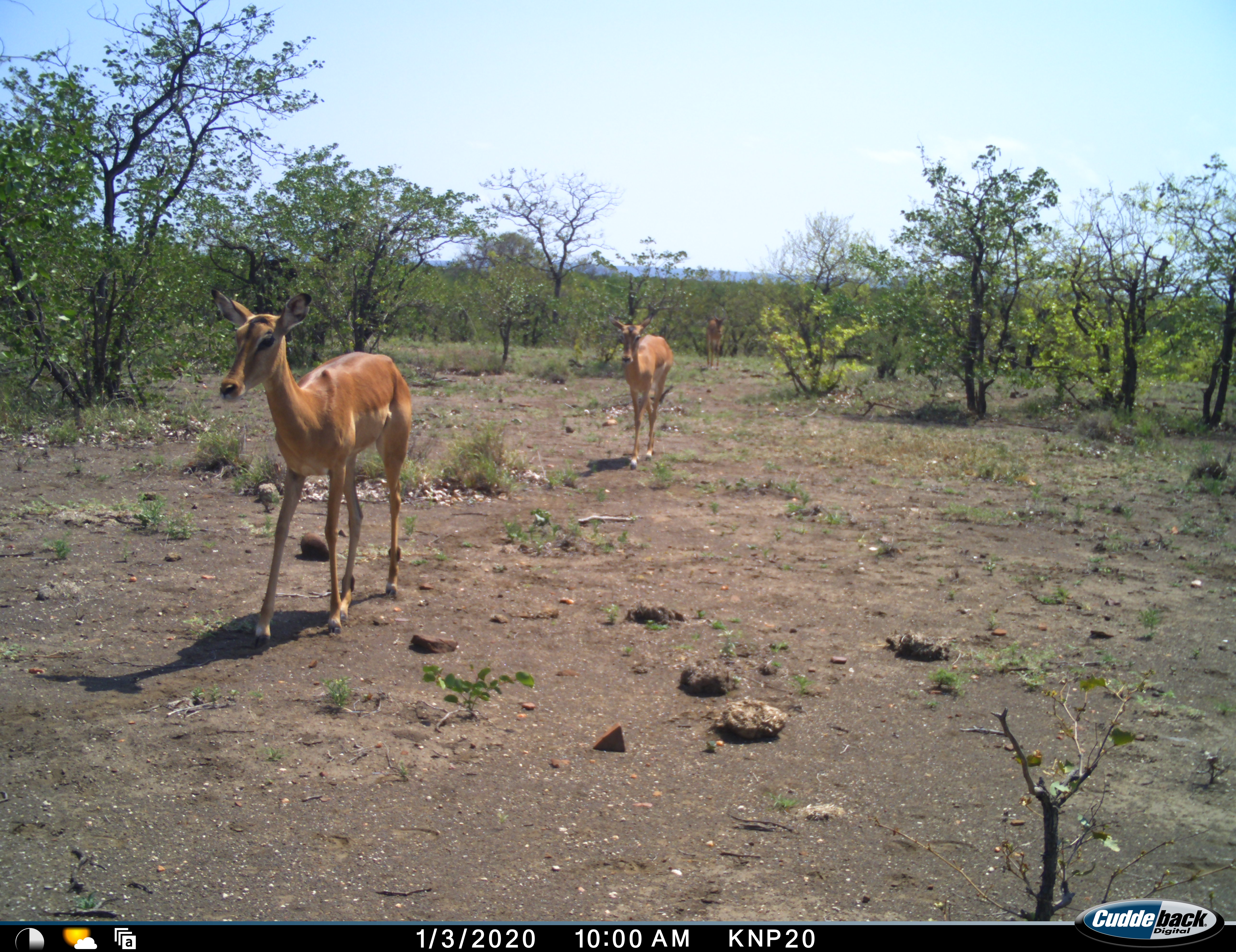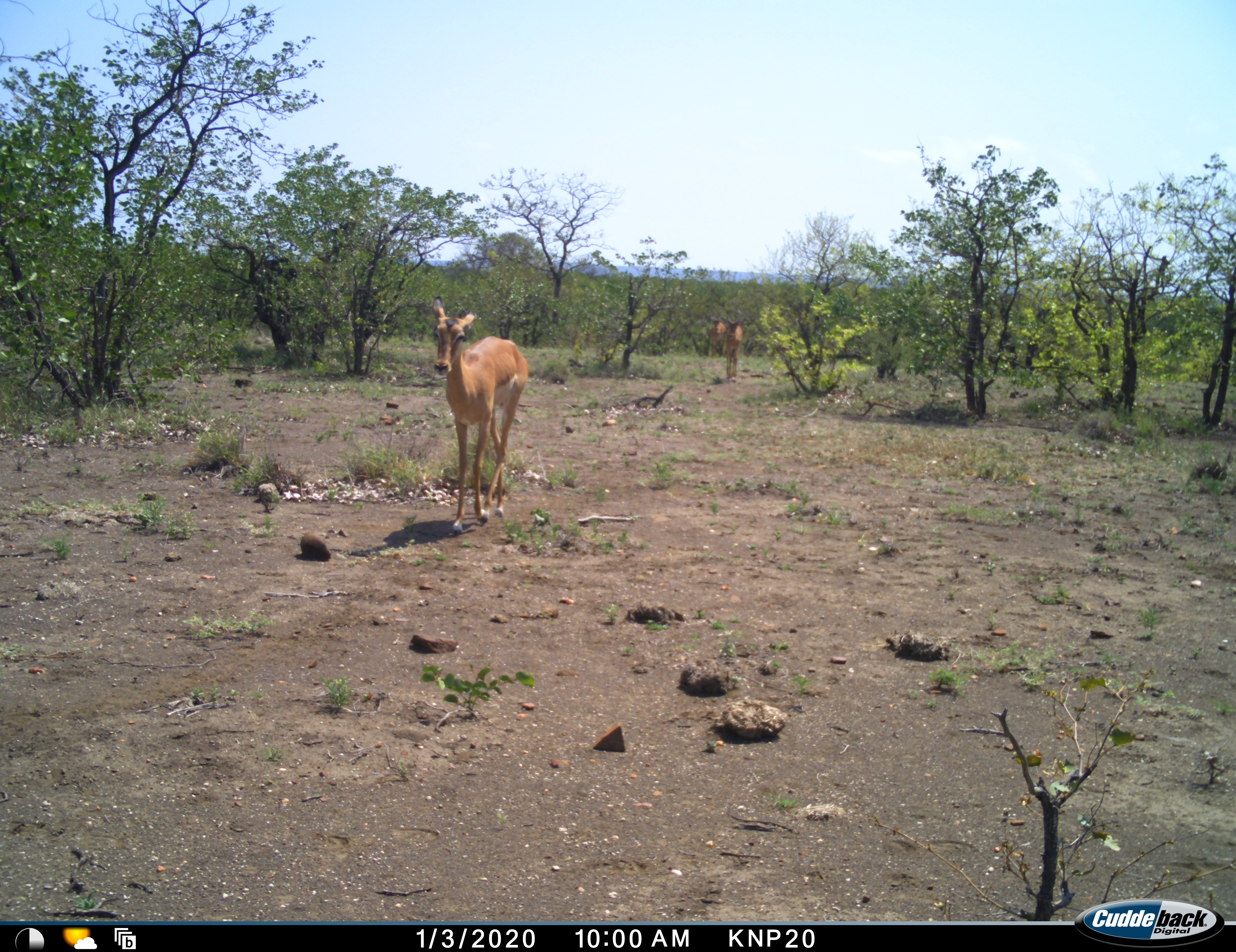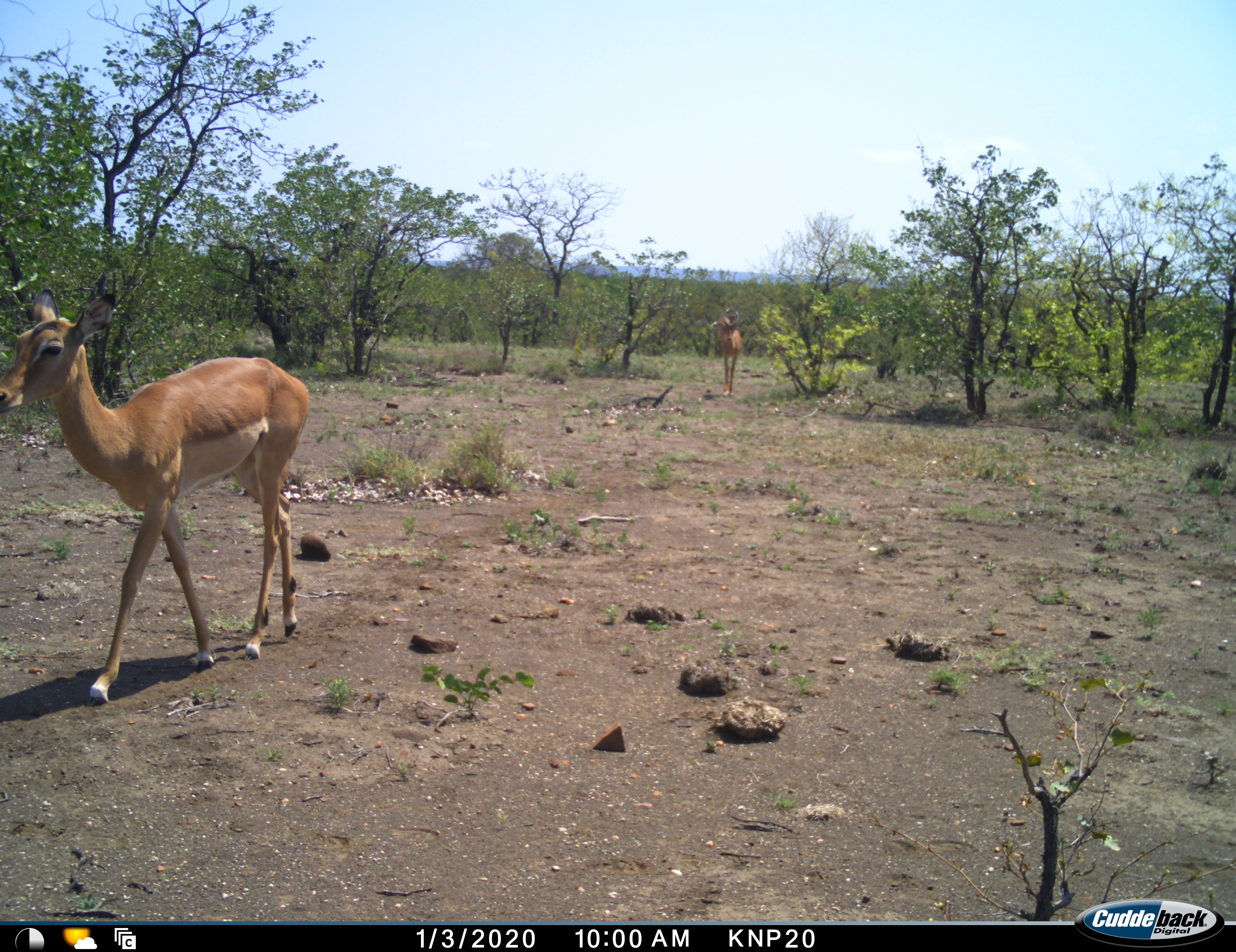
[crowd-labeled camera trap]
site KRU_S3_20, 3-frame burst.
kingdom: Animalia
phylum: Chordata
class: Mammalia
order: Artiodactyla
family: Bovidae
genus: Aepyceros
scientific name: Aepyceros melampus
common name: impala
Impala (Aepyceros melampus), count 3. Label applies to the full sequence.